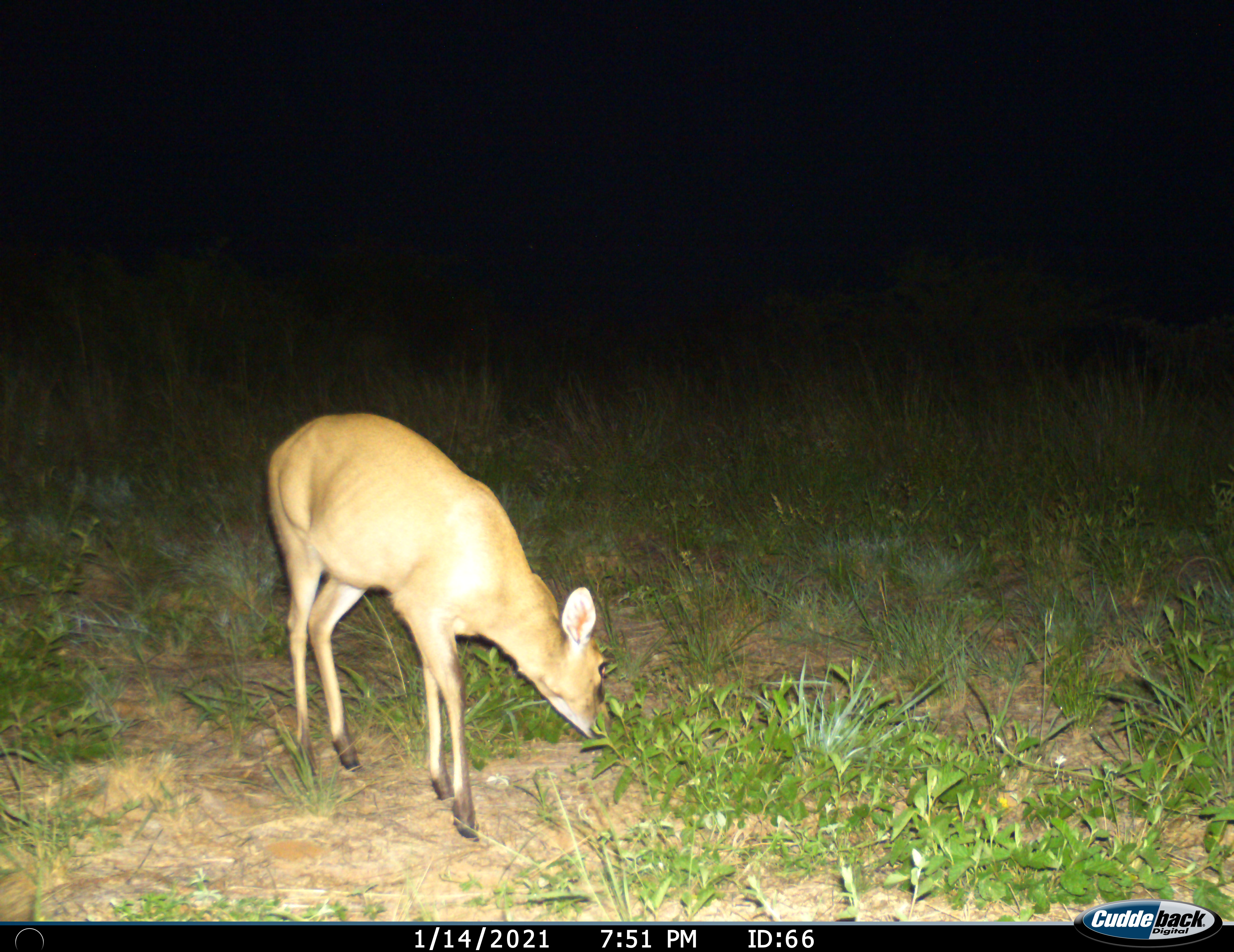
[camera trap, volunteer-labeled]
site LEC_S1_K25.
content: unidentified animal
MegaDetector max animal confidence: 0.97